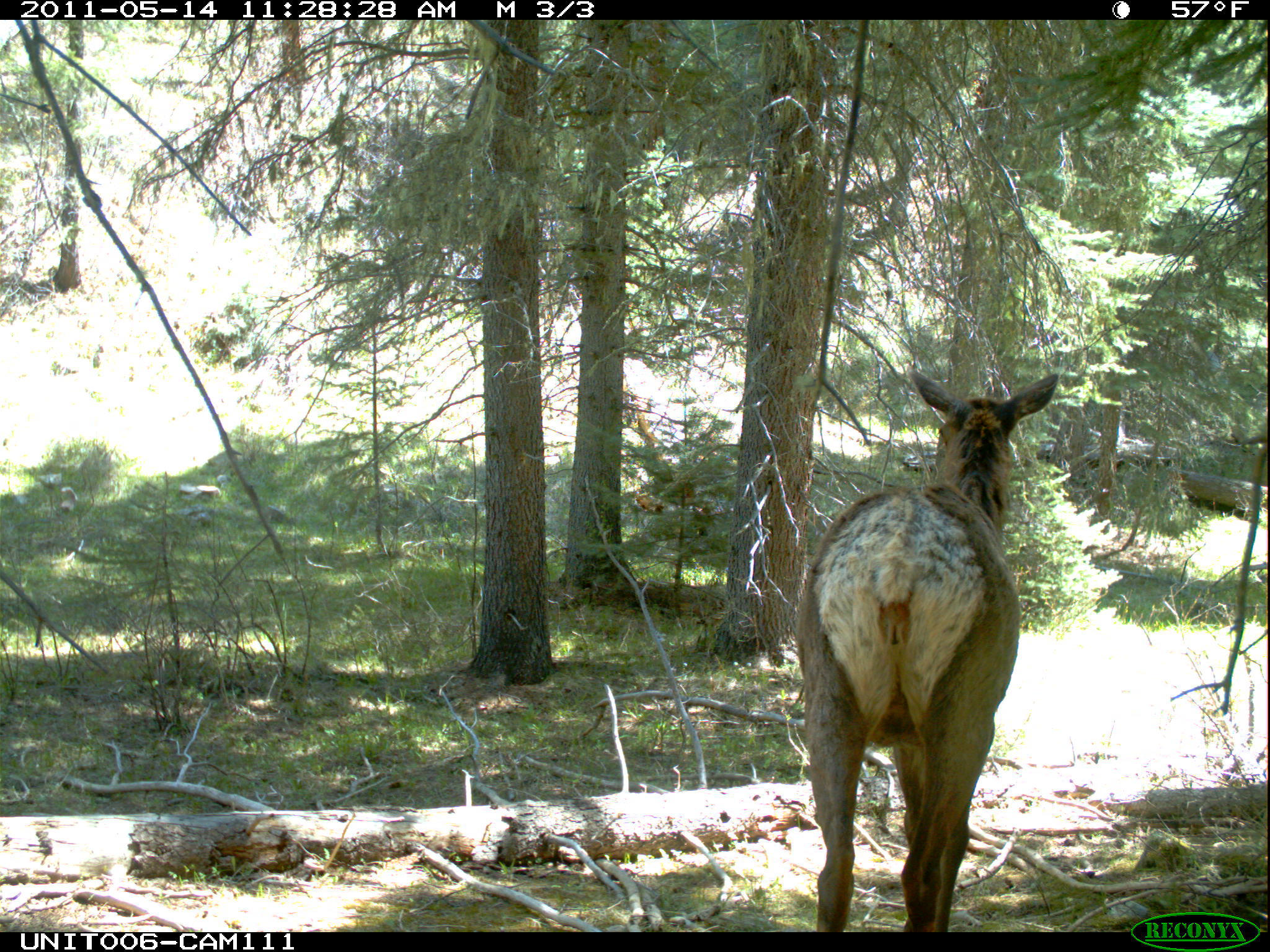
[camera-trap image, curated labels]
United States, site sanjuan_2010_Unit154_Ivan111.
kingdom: Animalia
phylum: Chordata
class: Mammalia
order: Artiodactyla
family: Cervidae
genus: Cervus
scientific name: Cervus elaphus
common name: red deer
Cervus elaphus (red deer).